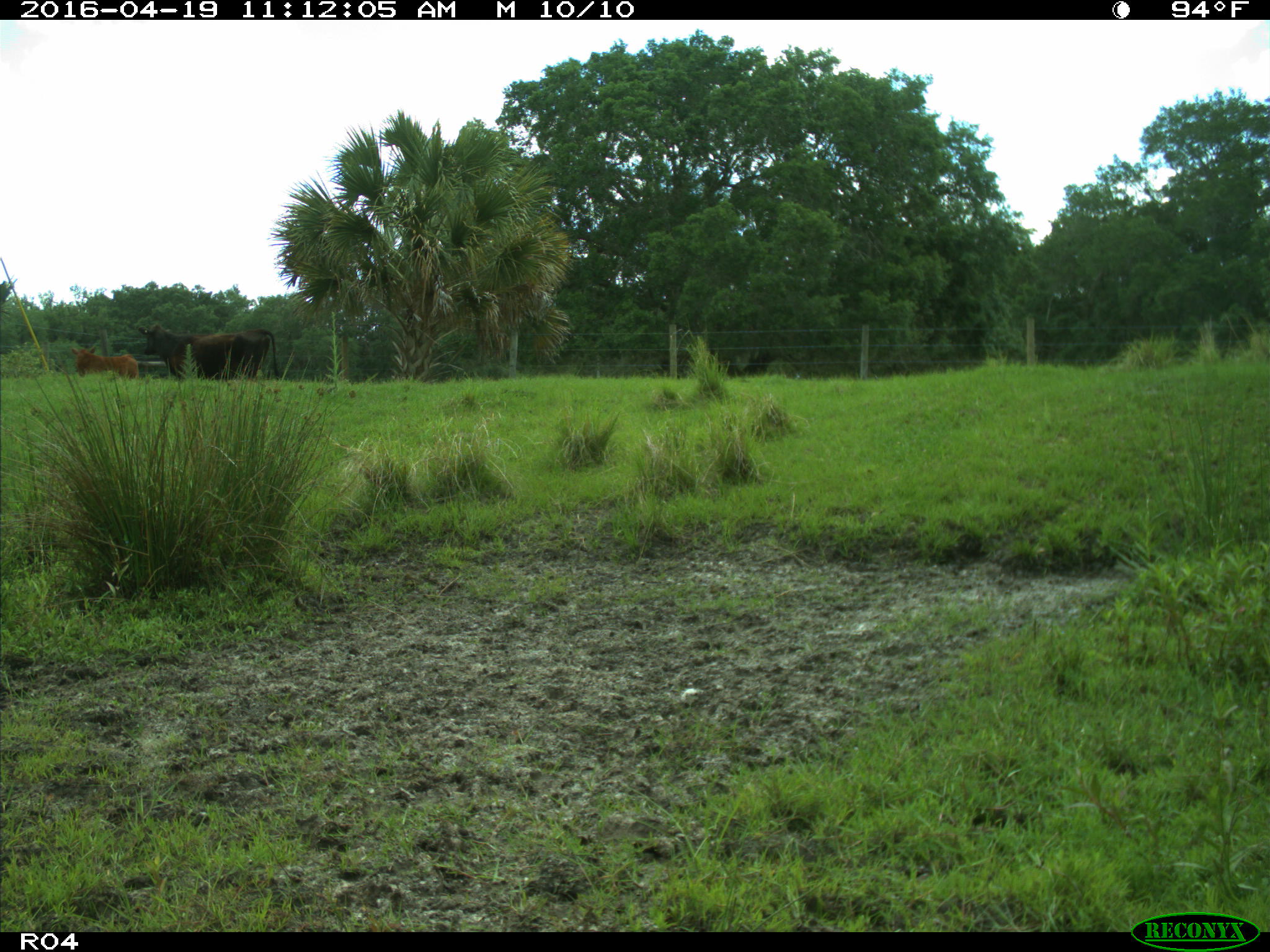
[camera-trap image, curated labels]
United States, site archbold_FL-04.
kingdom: Animalia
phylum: Chordata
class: Mammalia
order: Artiodactyla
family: Bovidae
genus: Bos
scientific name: Bos taurus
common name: domestic cow